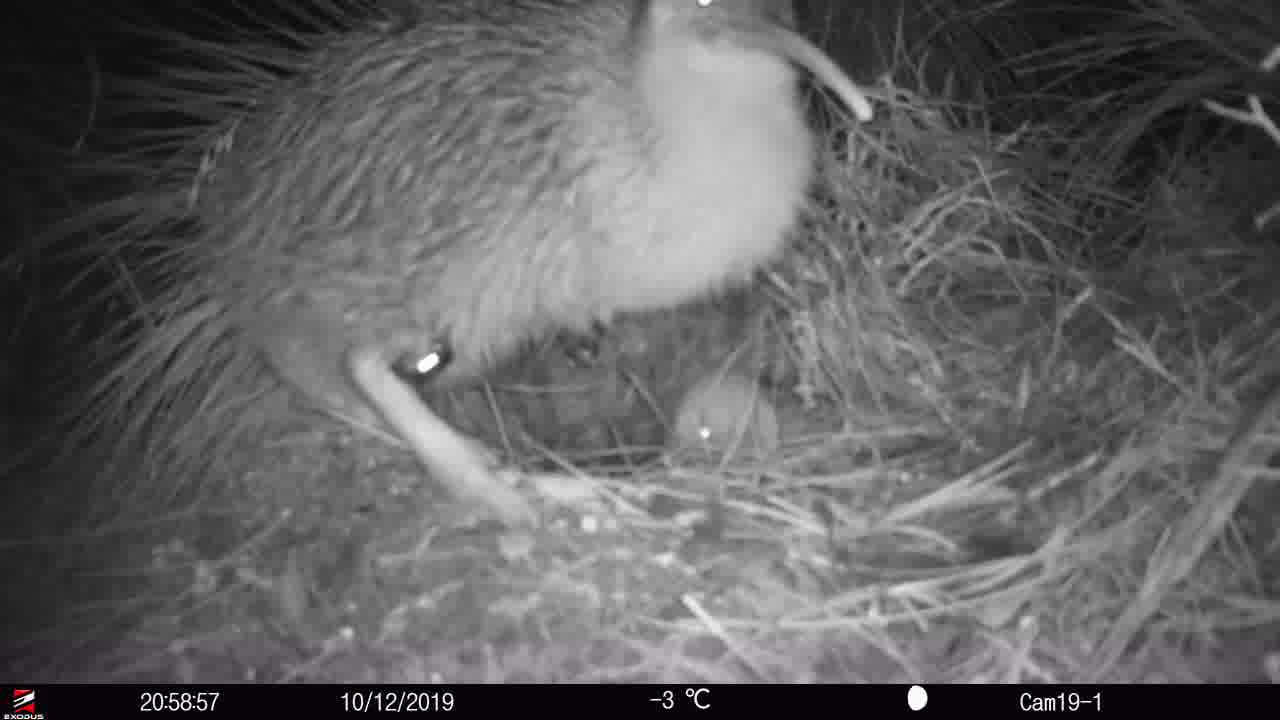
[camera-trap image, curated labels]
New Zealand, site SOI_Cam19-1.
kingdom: Animalia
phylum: Chordata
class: Aves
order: Apterygiformes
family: Apterygidae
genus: Apteryx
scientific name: Apteryx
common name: kiwi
Kiwi (Apteryx).